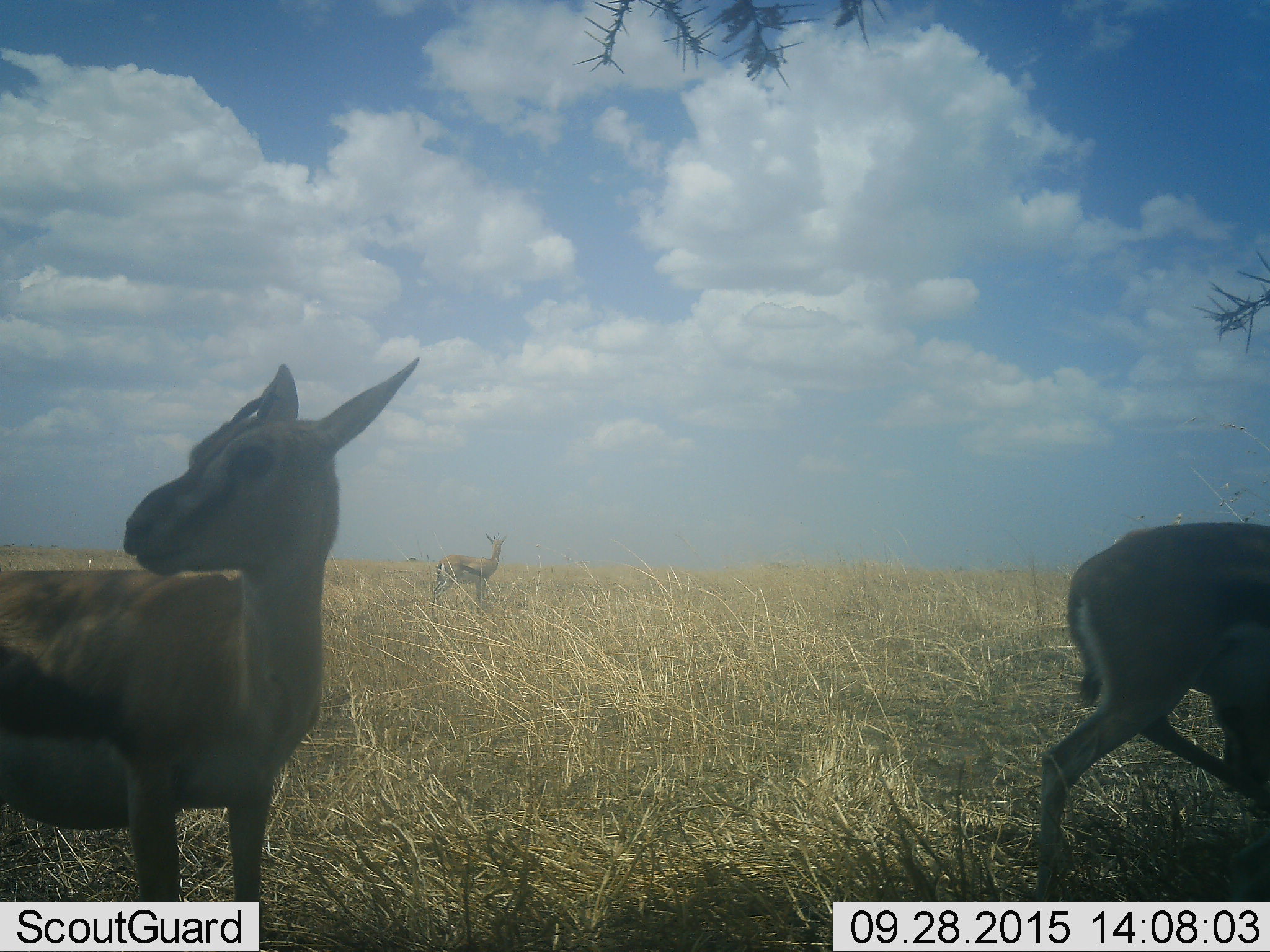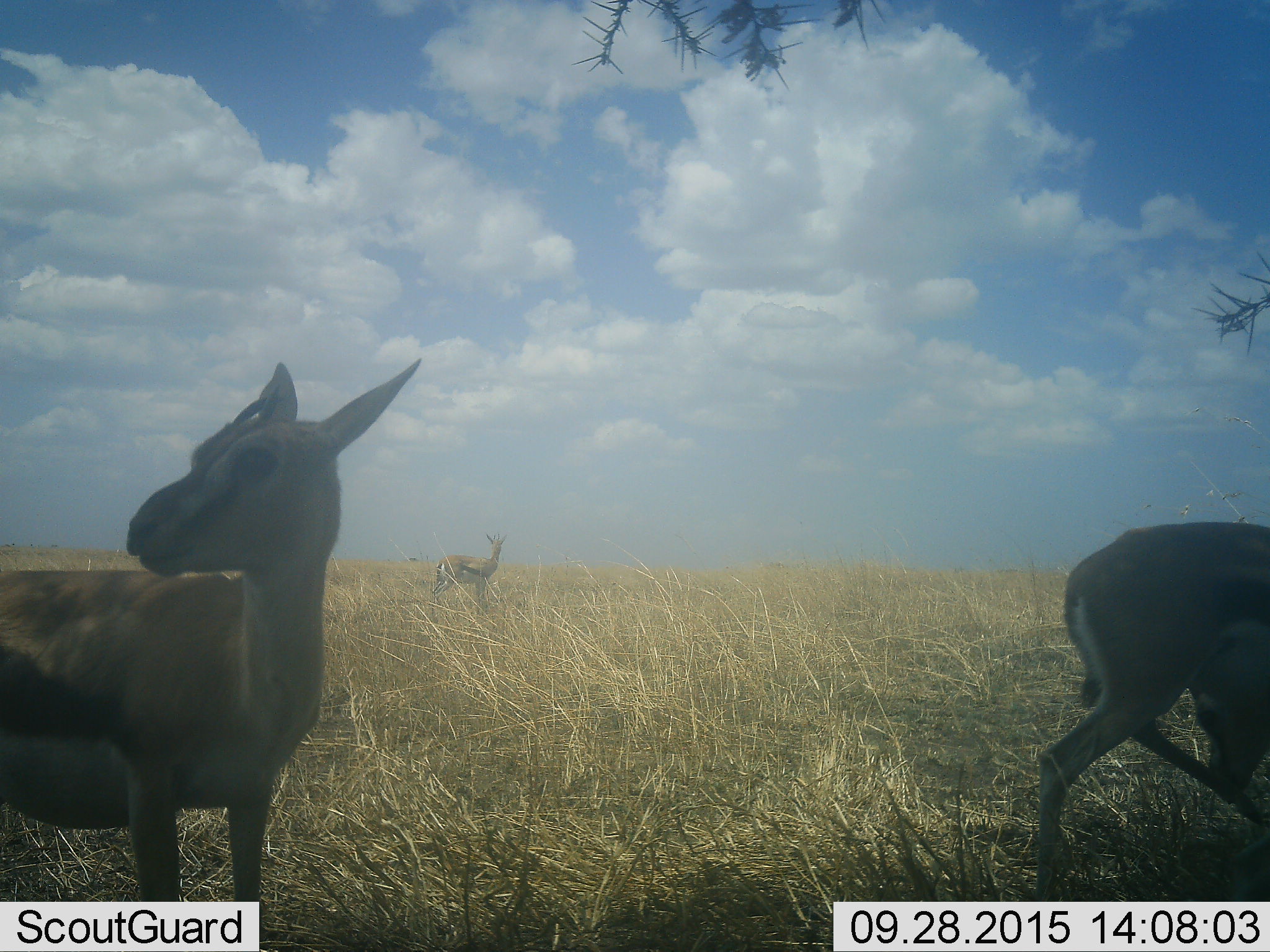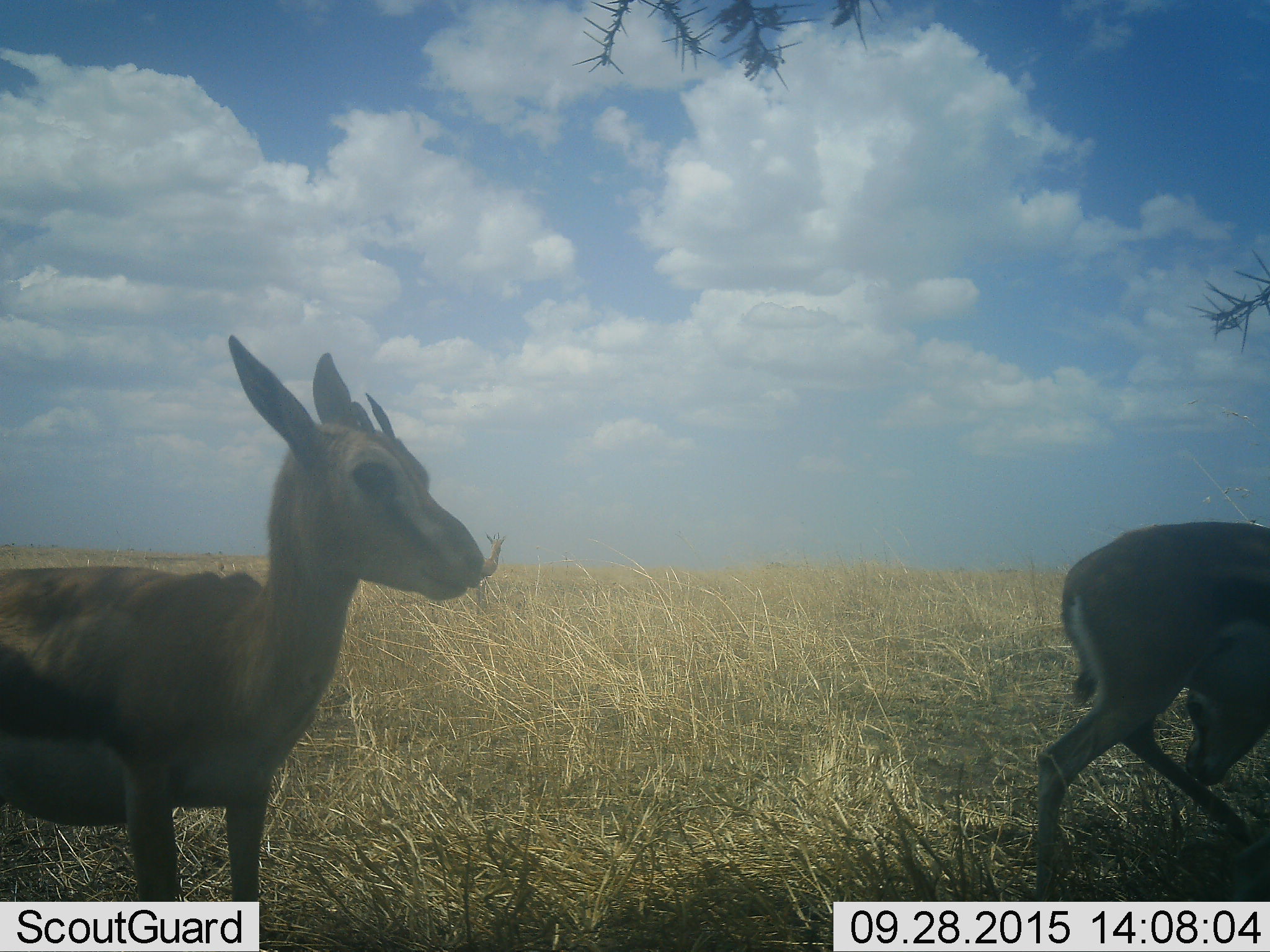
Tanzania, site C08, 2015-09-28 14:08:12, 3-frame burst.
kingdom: Animalia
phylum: Chordata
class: Mammalia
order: Artiodactyla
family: Bovidae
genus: Eudorcas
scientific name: Eudorcas thomsonii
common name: thomson's gazelle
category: gazellethomsons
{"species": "gazellethomsons (thomson's gazelle) (Eudorcas thomsonii)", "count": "3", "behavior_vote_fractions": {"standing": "92%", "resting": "8%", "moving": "31%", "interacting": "8%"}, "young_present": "31%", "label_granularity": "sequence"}